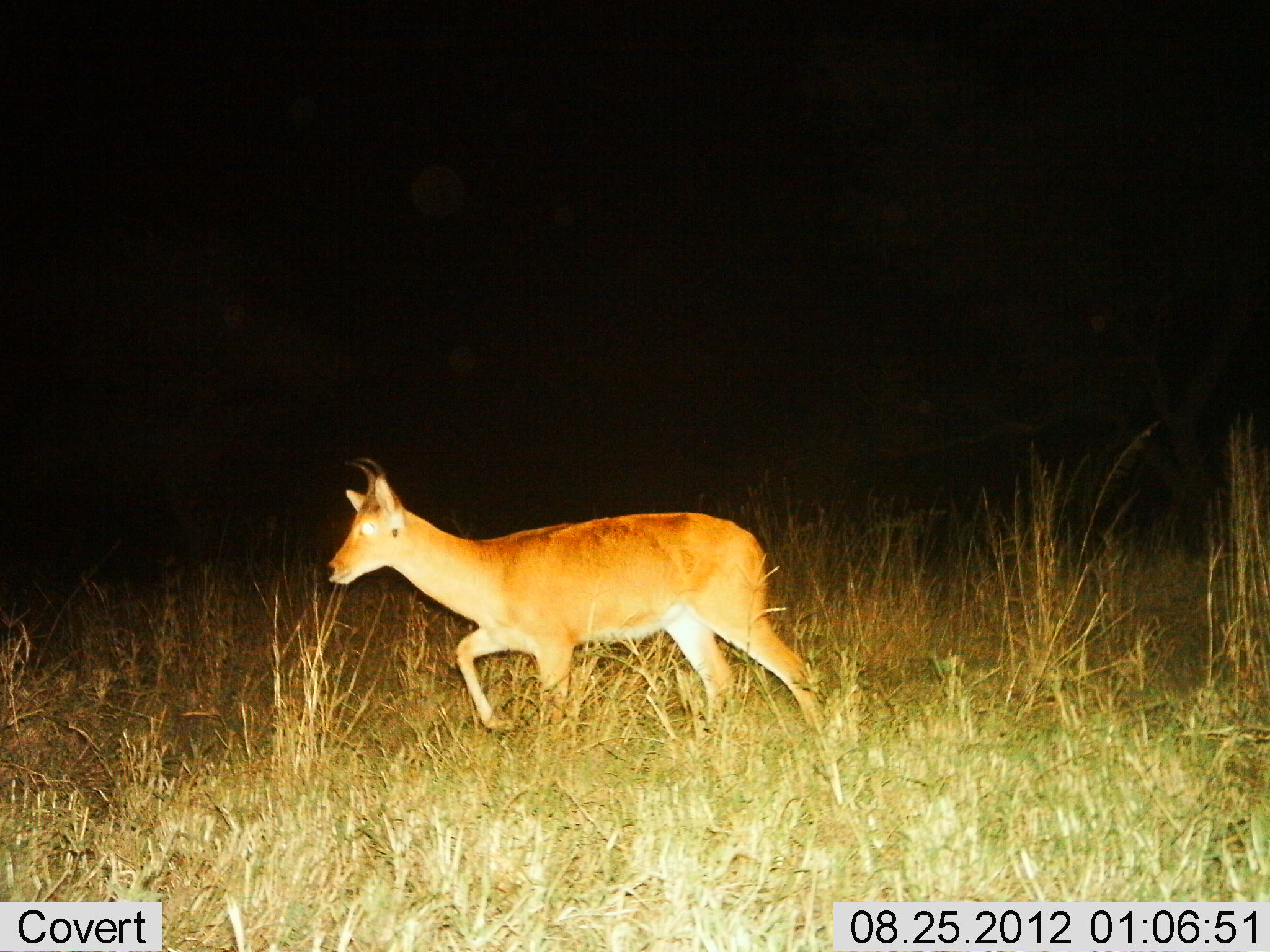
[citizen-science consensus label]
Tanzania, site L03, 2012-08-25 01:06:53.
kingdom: Animalia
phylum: Chordata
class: Mammalia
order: Artiodactyla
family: Bovidae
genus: Redunca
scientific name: Redunca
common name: reedbuck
Reedbuck (Redunca), count 1. Behavior (volunteer vote fractions): standing 10%, resting 0%, moving 100%, interacting 0%. Young present (vote fraction): 0%. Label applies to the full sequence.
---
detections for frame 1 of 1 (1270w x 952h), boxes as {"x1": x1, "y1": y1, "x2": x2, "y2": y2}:
animal: {"x1": 326, "y1": 453, "x2": 826, "y2": 737}